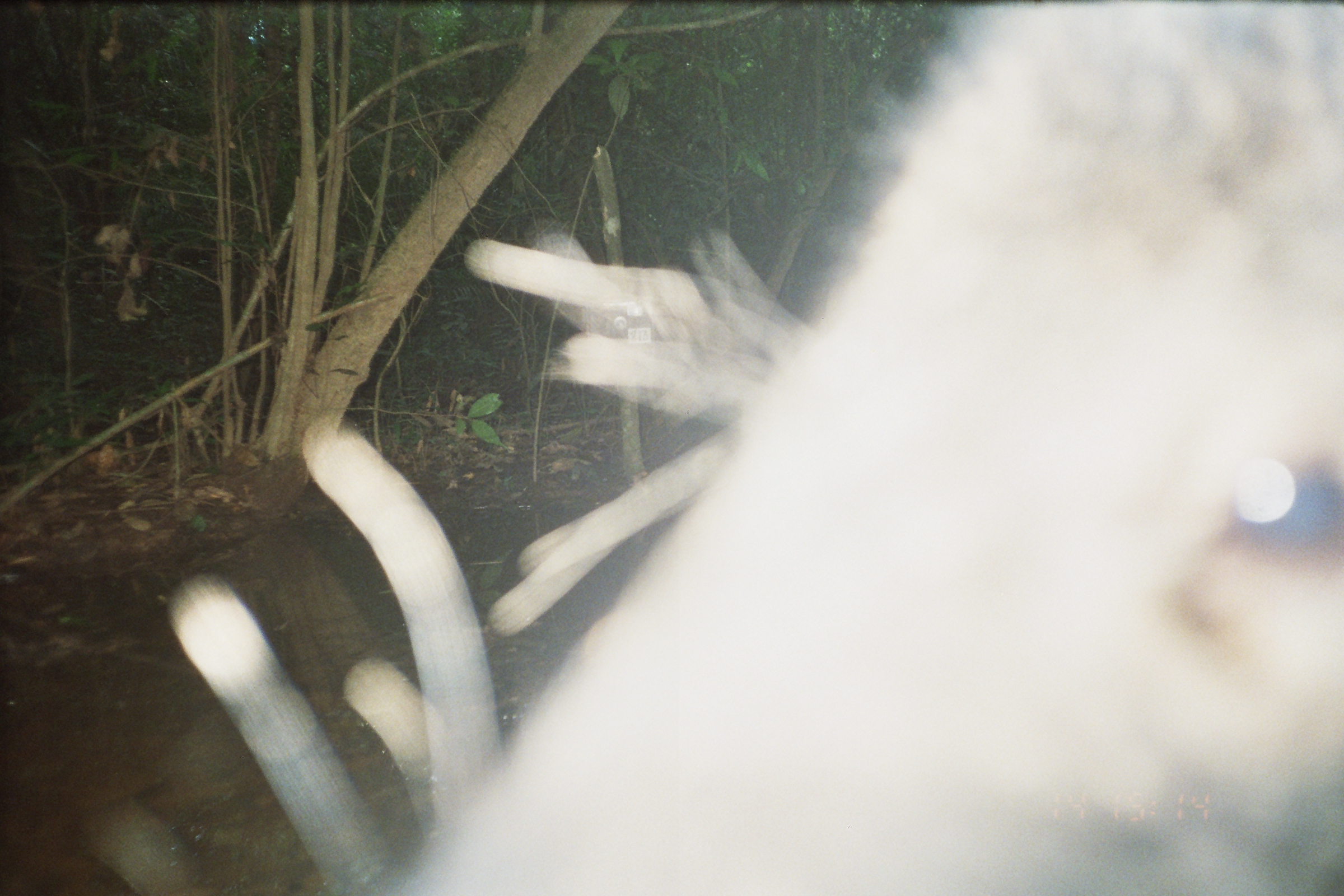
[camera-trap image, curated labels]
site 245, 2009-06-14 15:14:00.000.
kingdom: Animalia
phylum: Chordata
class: Mammalia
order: Artiodactyla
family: Tayassuidae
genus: Pecari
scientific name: Pecari tajacu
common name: collared peccary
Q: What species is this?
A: Pecari tajacu (collared peccary).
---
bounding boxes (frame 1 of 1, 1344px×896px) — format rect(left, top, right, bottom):
pecari tajacu: rect(153, 0, 1342, 894)